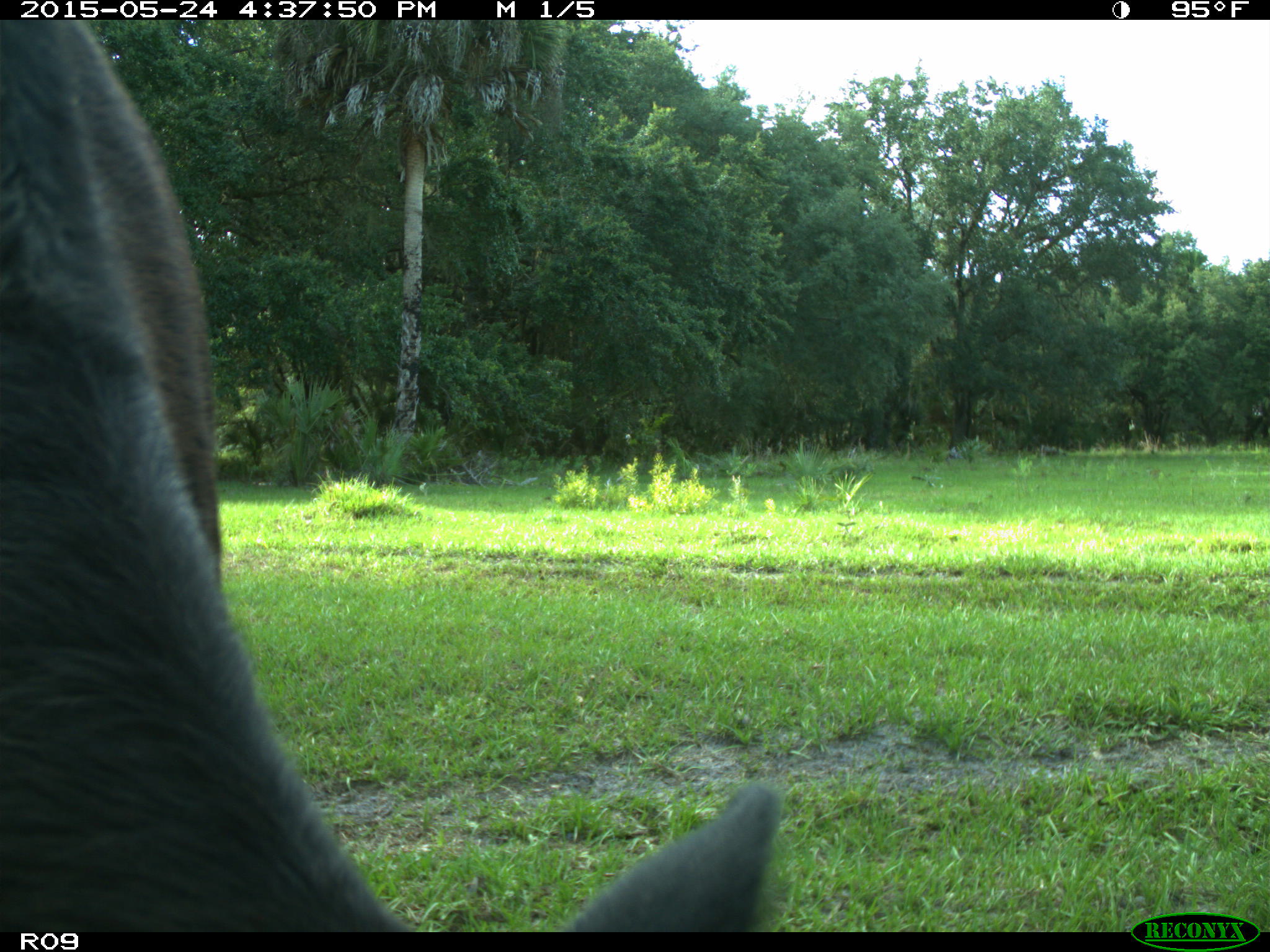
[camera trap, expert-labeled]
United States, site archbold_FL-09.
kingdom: Animalia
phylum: Chordata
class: Mammalia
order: Artiodactyla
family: Bovidae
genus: Bos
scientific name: Bos taurus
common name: domestic cow